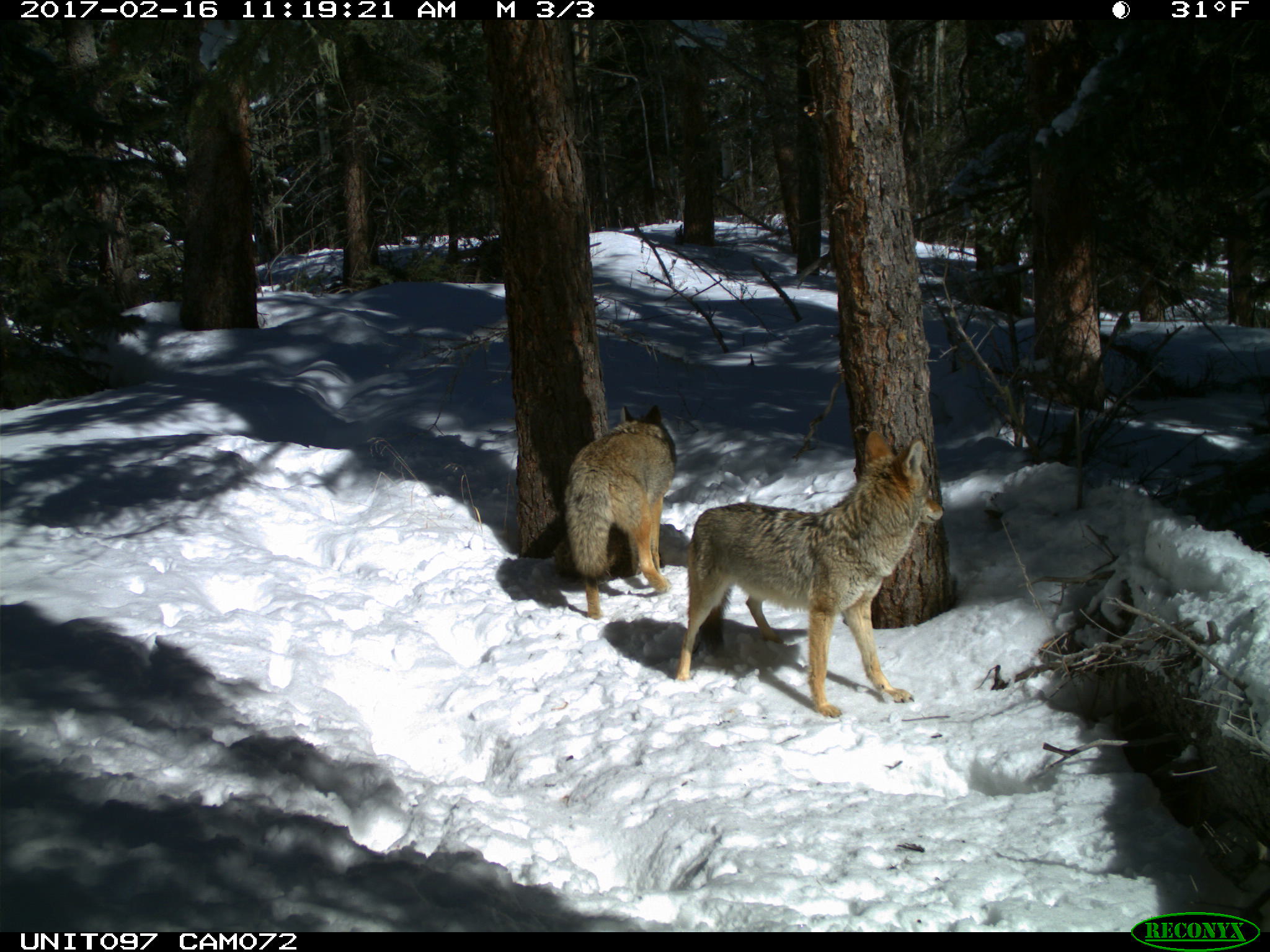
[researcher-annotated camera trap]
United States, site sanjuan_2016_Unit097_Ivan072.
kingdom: Animalia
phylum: Chordata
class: Mammalia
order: Carnivora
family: Canidae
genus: Canis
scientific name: Canis latrans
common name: coyote